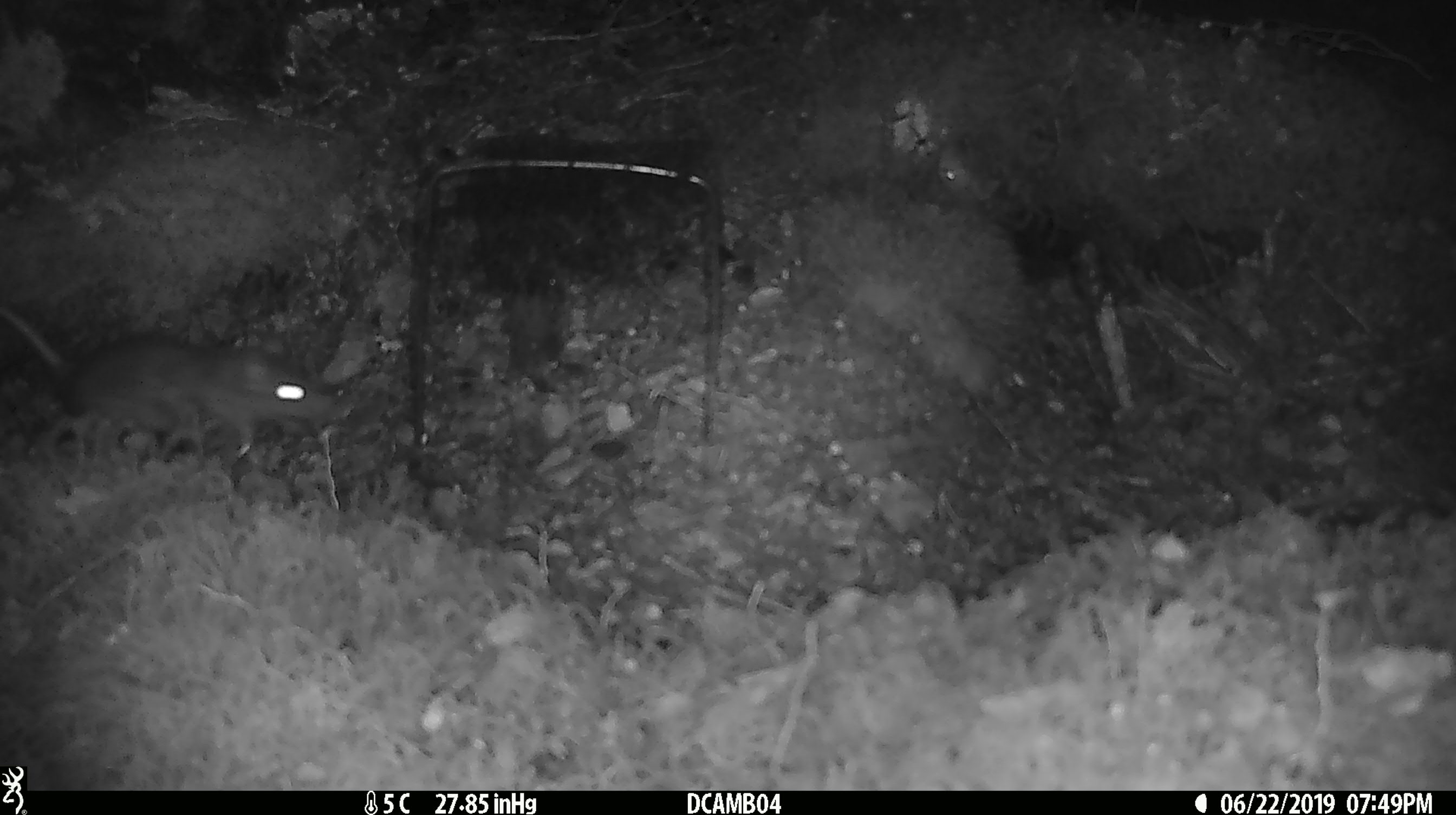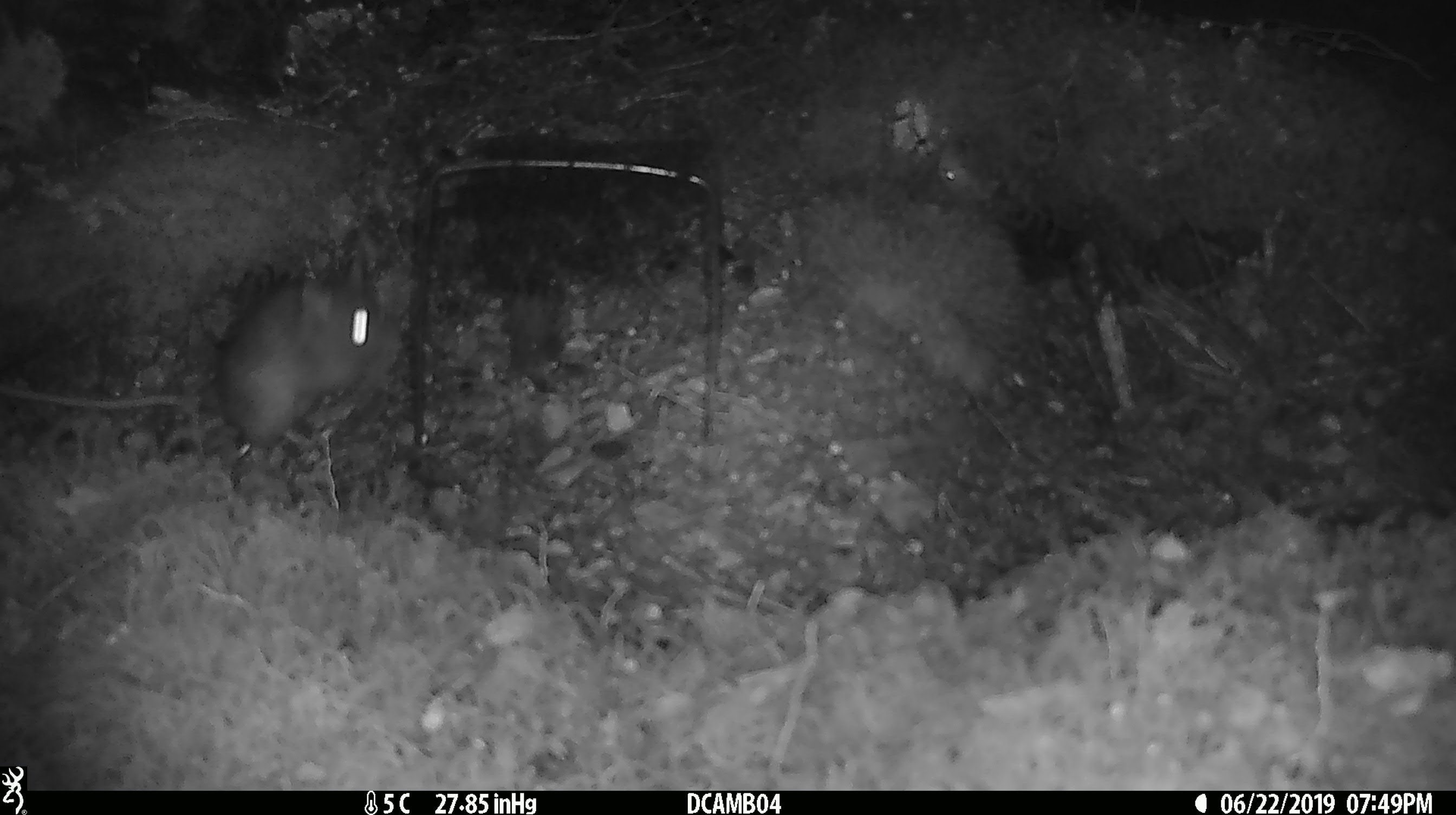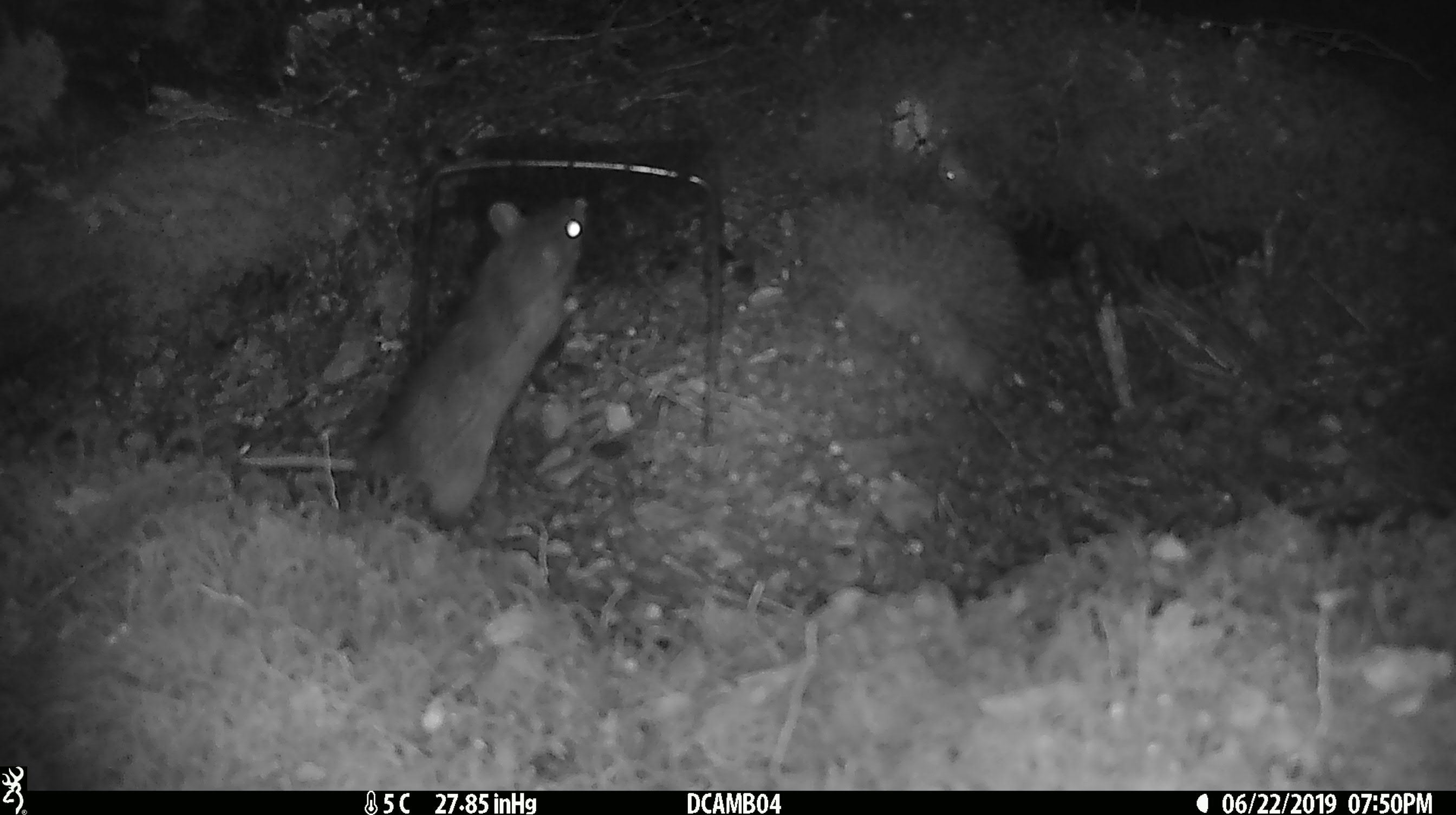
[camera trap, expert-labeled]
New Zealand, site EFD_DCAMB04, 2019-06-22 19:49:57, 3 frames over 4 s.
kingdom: Animalia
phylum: Chordata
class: Mammalia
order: Rodentia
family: Muridae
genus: Rattus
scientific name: Rattus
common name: rat